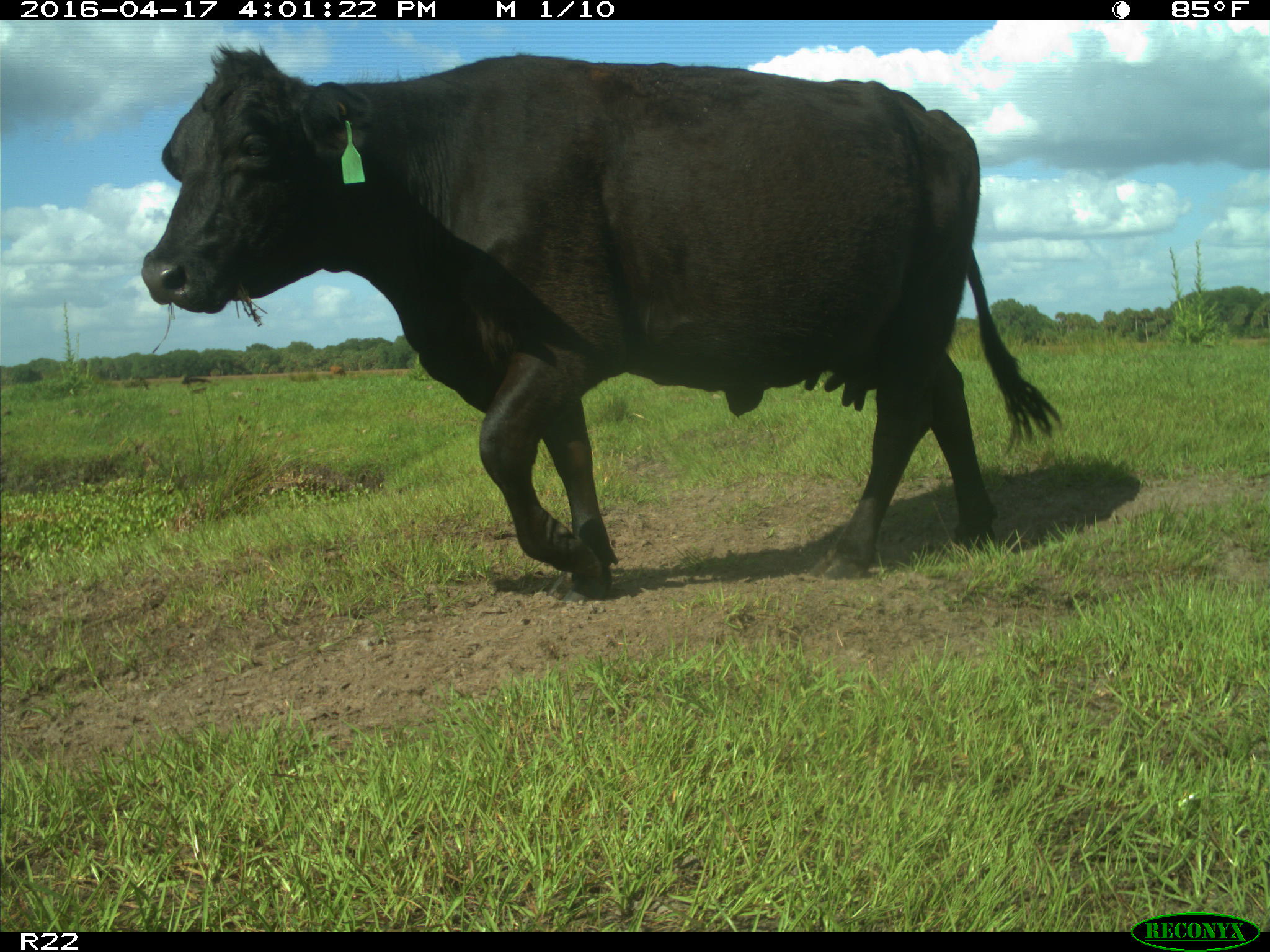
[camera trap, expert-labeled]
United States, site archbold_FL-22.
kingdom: Animalia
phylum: Chordata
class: Mammalia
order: Artiodactyla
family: Bovidae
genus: Bos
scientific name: Bos taurus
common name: domestic cow